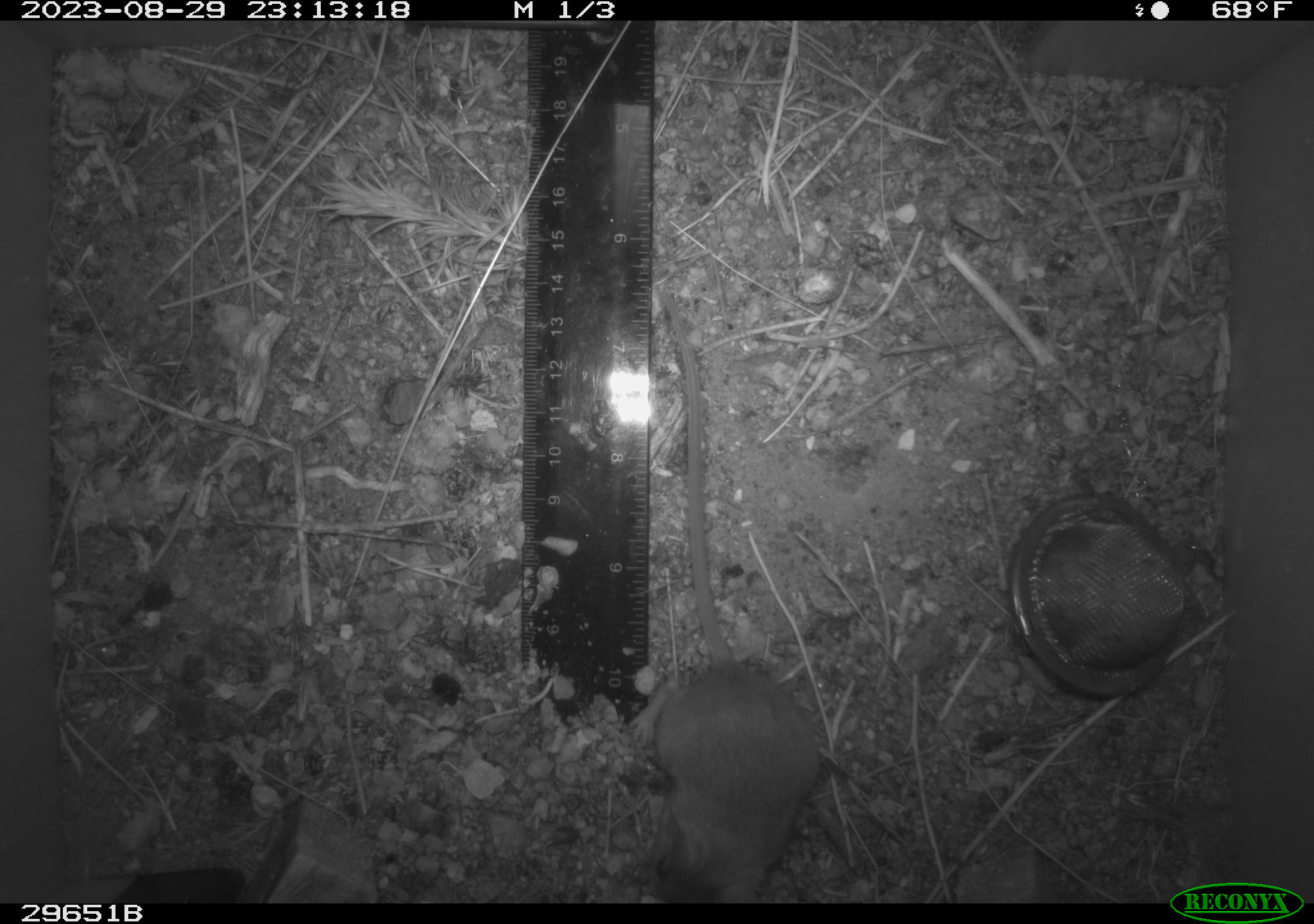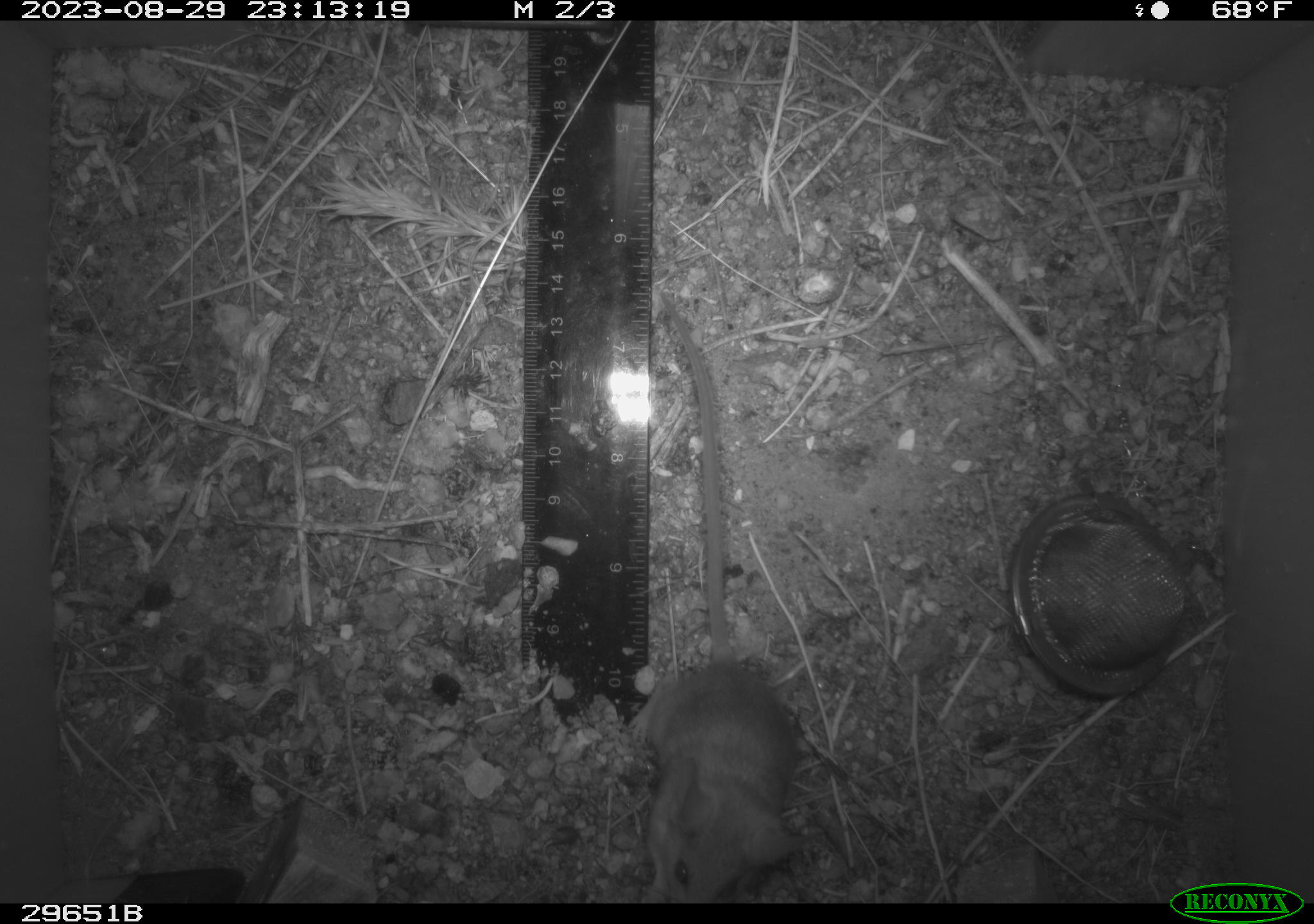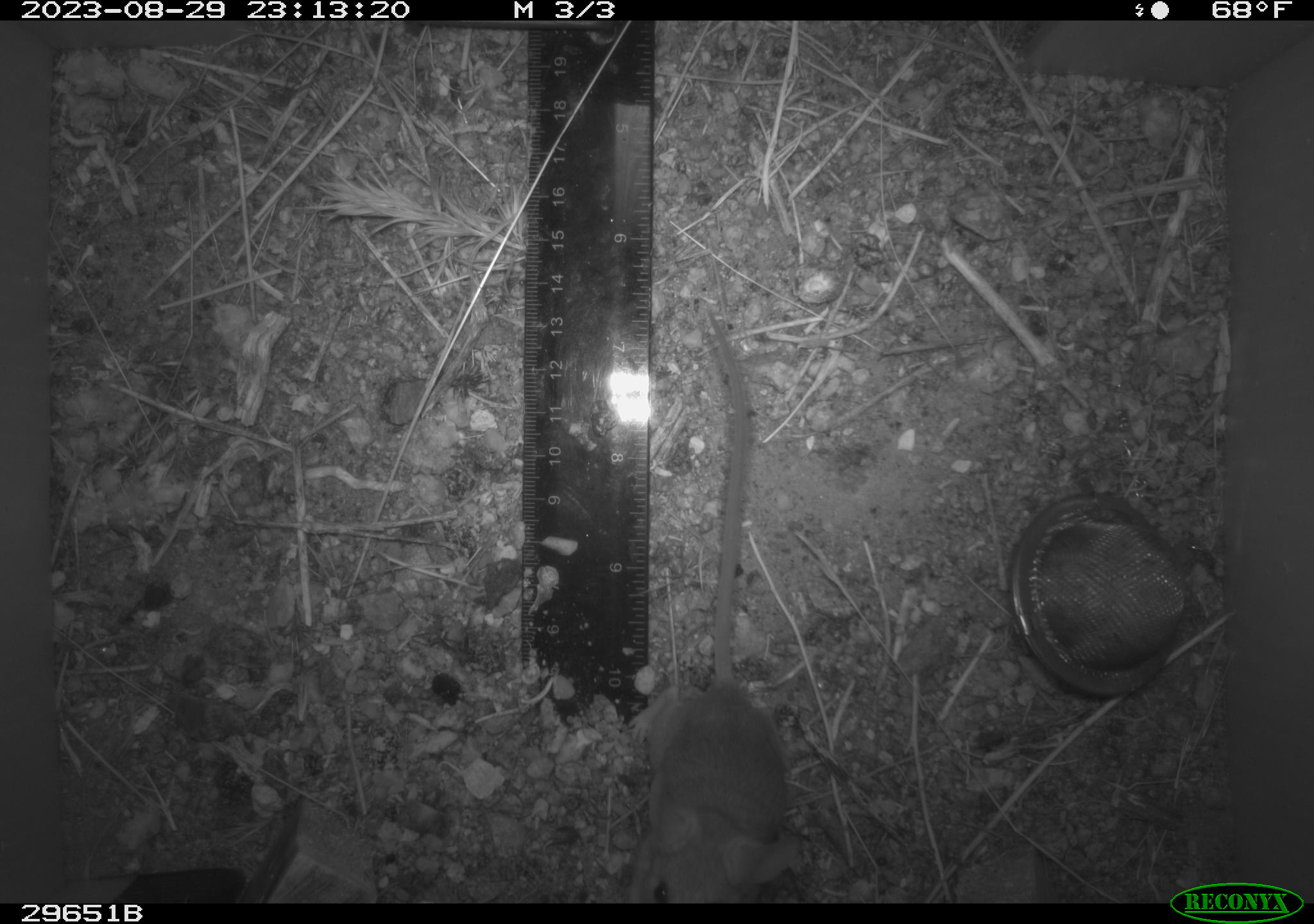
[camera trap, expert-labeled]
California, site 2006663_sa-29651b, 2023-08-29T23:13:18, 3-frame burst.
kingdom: Animalia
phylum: Chordata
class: Mammalia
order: Rodentia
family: Cricetidae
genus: Peromyscus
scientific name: Peromyscus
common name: deer mice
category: peromyscus species